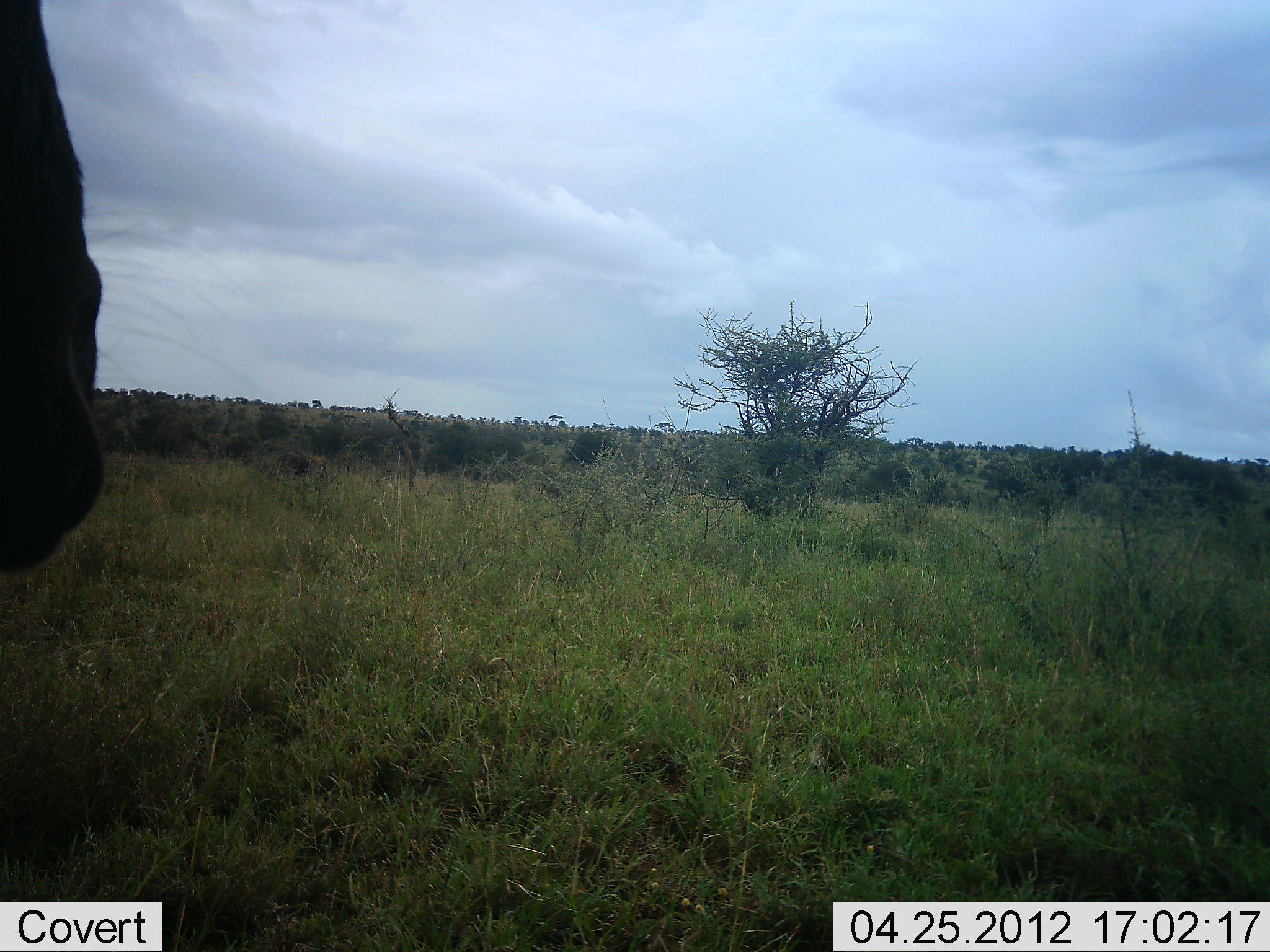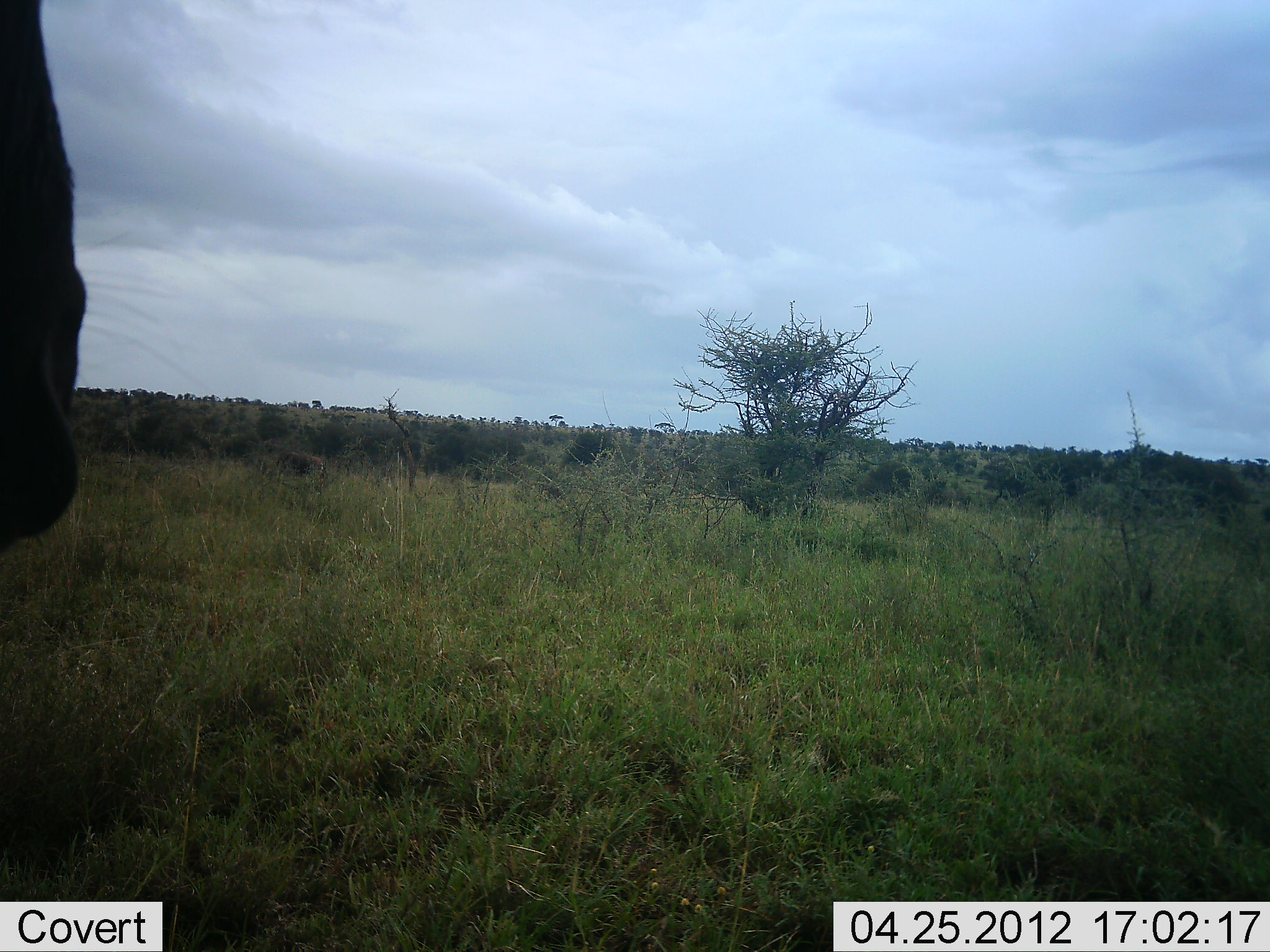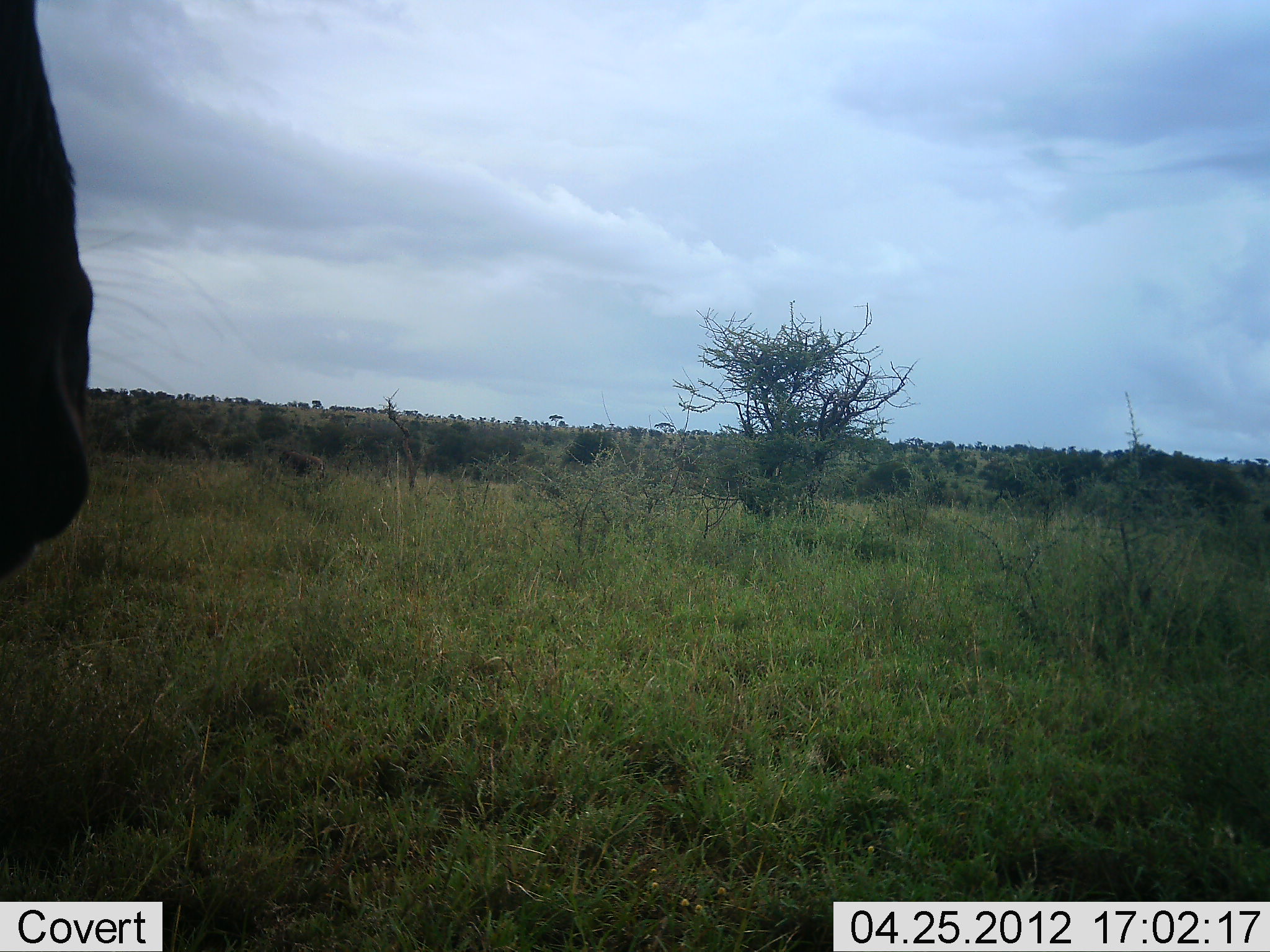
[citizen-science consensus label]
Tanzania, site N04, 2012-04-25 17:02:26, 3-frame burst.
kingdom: Animalia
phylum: Chordata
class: Mammalia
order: Artiodactyla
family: Bovidae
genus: Connochaetes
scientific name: Connochaetes taurinus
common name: blue wildebeest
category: wildebeest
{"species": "wildebeest (blue wildebeest) (Connochaetes taurinus)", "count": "1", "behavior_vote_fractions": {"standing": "80%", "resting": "0%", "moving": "0%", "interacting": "0%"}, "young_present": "0%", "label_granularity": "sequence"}